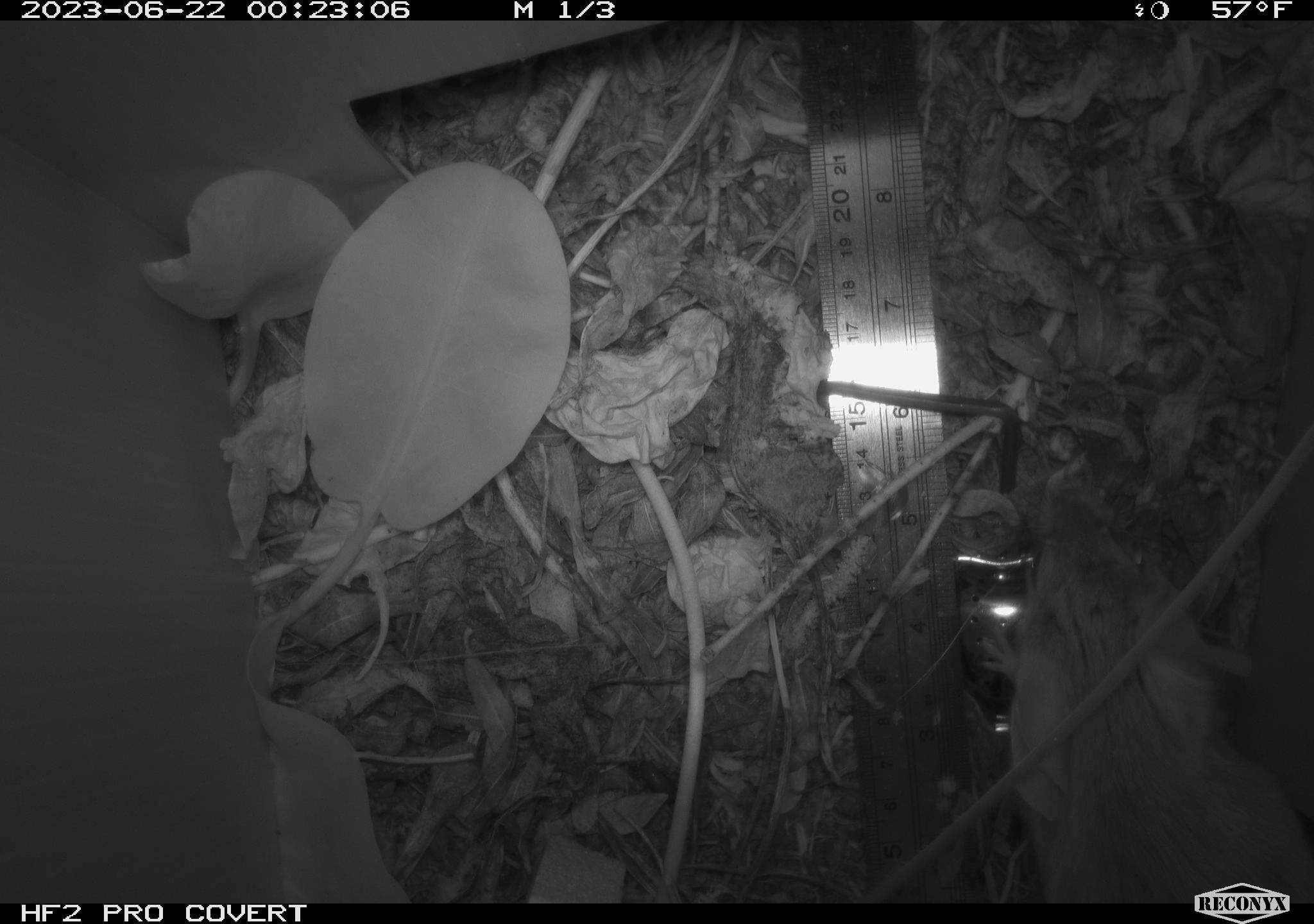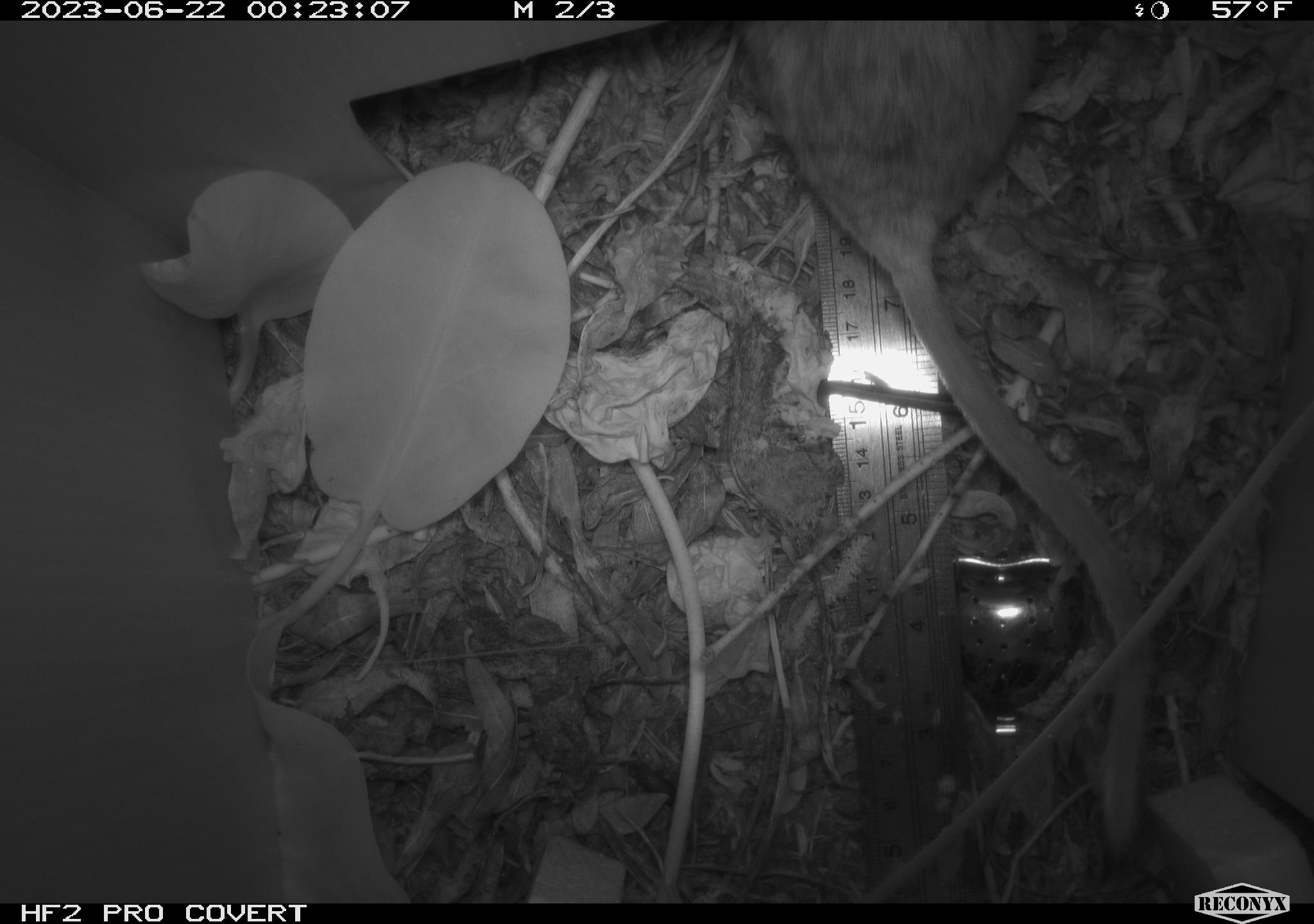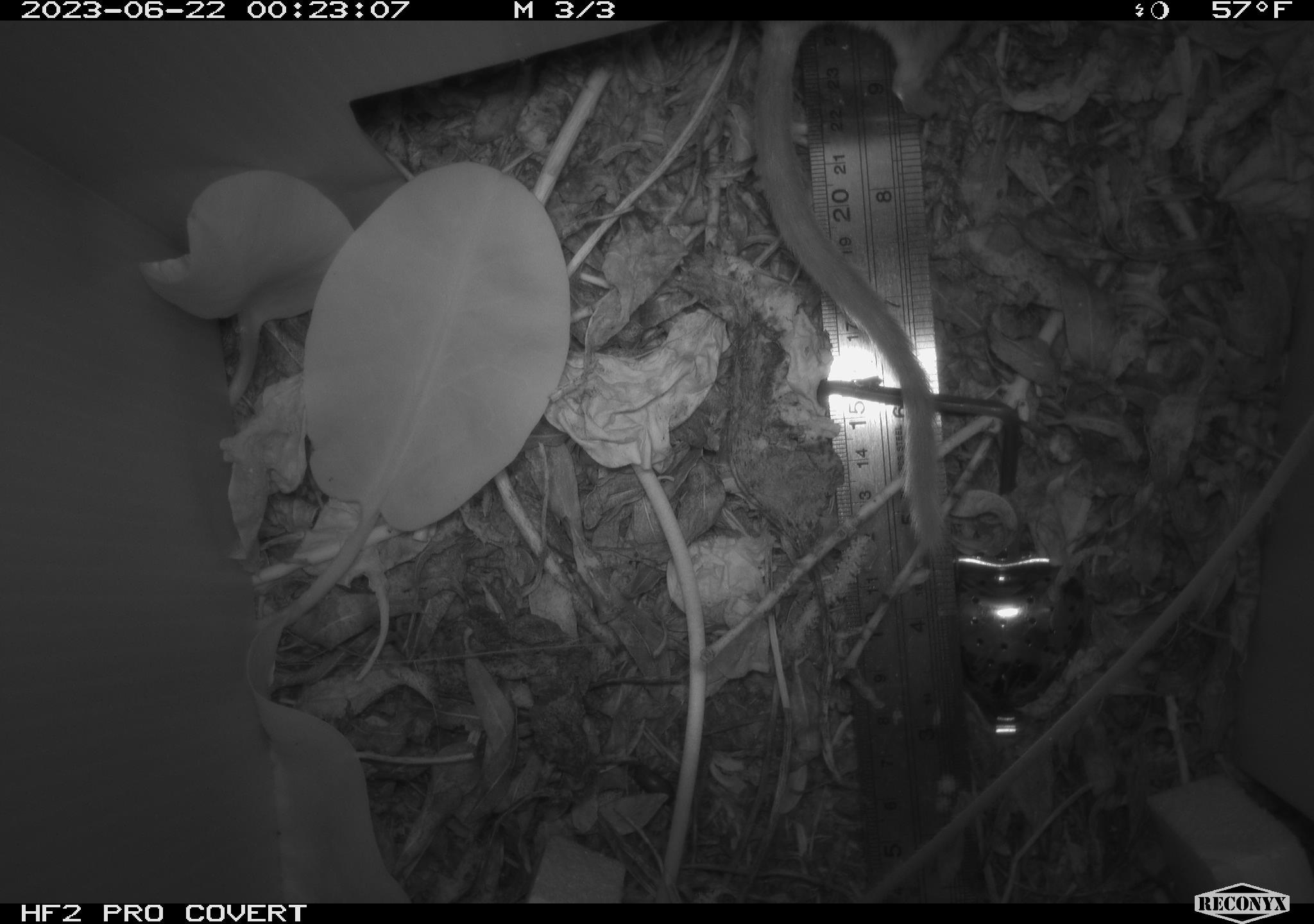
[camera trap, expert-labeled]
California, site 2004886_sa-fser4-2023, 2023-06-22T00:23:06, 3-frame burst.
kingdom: Animalia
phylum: Chordata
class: Mammalia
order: Rodentia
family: Cricetidae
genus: Neotoma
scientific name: Neotoma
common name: pack rat or woodrat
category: neotoma species